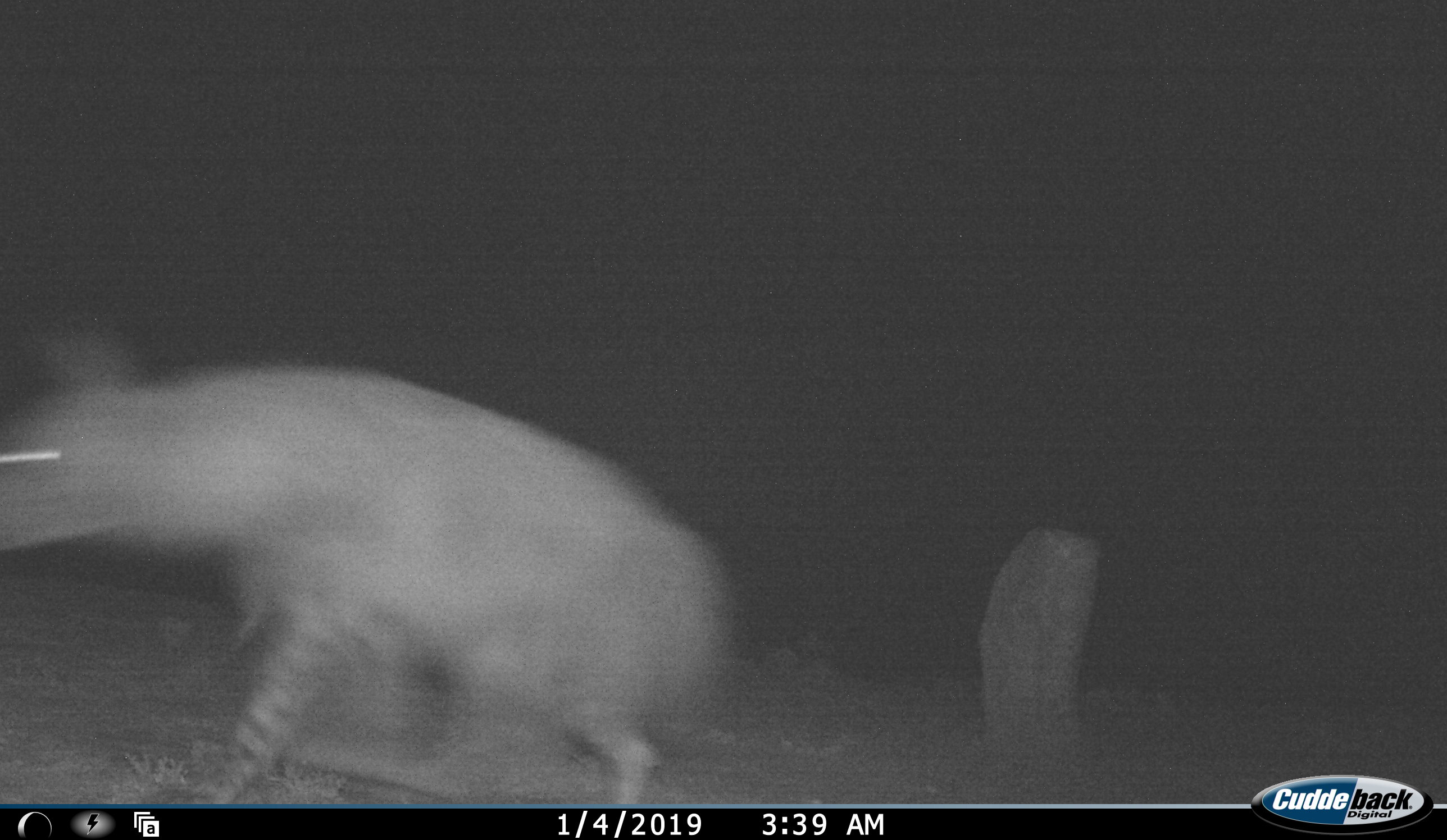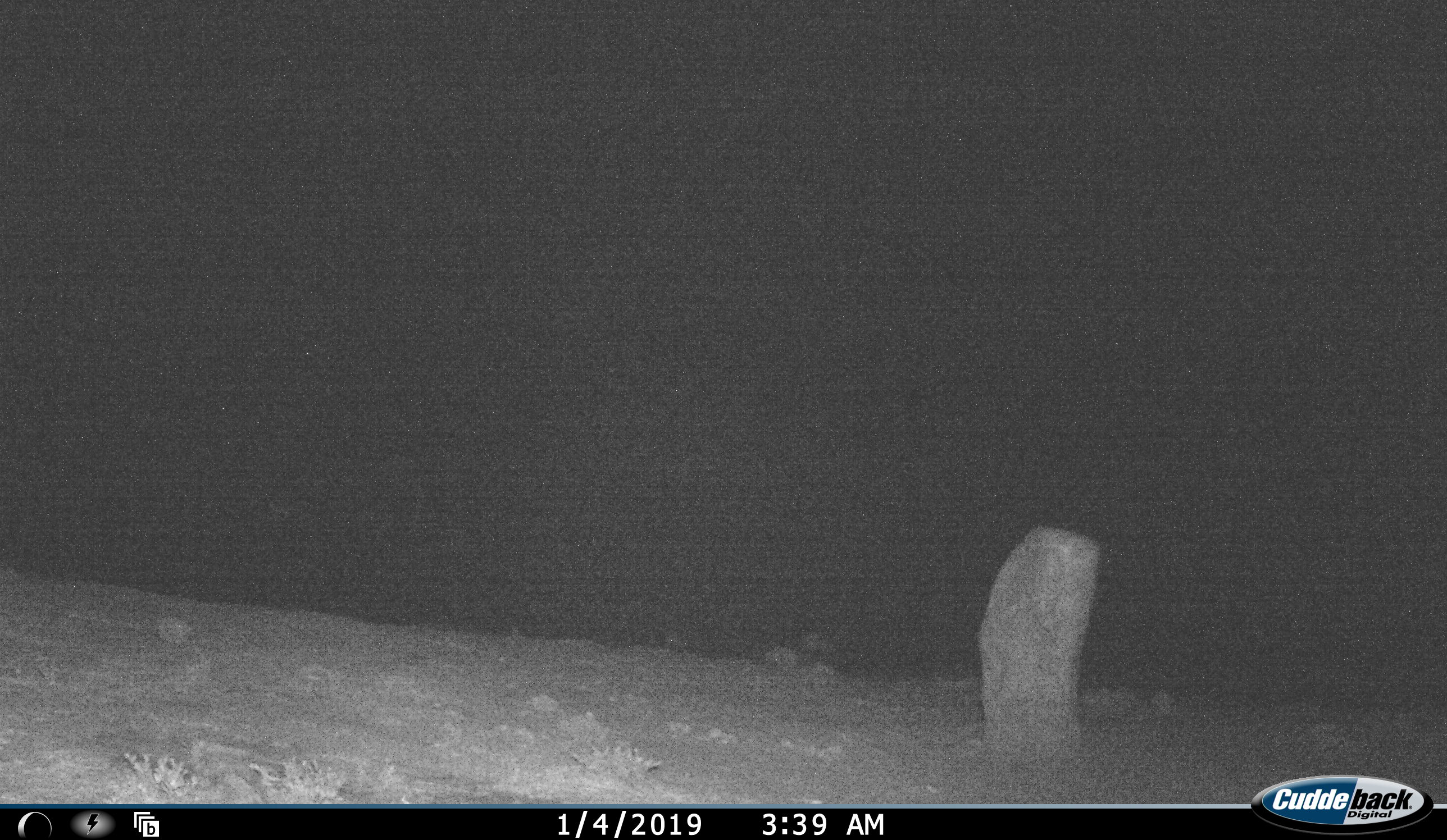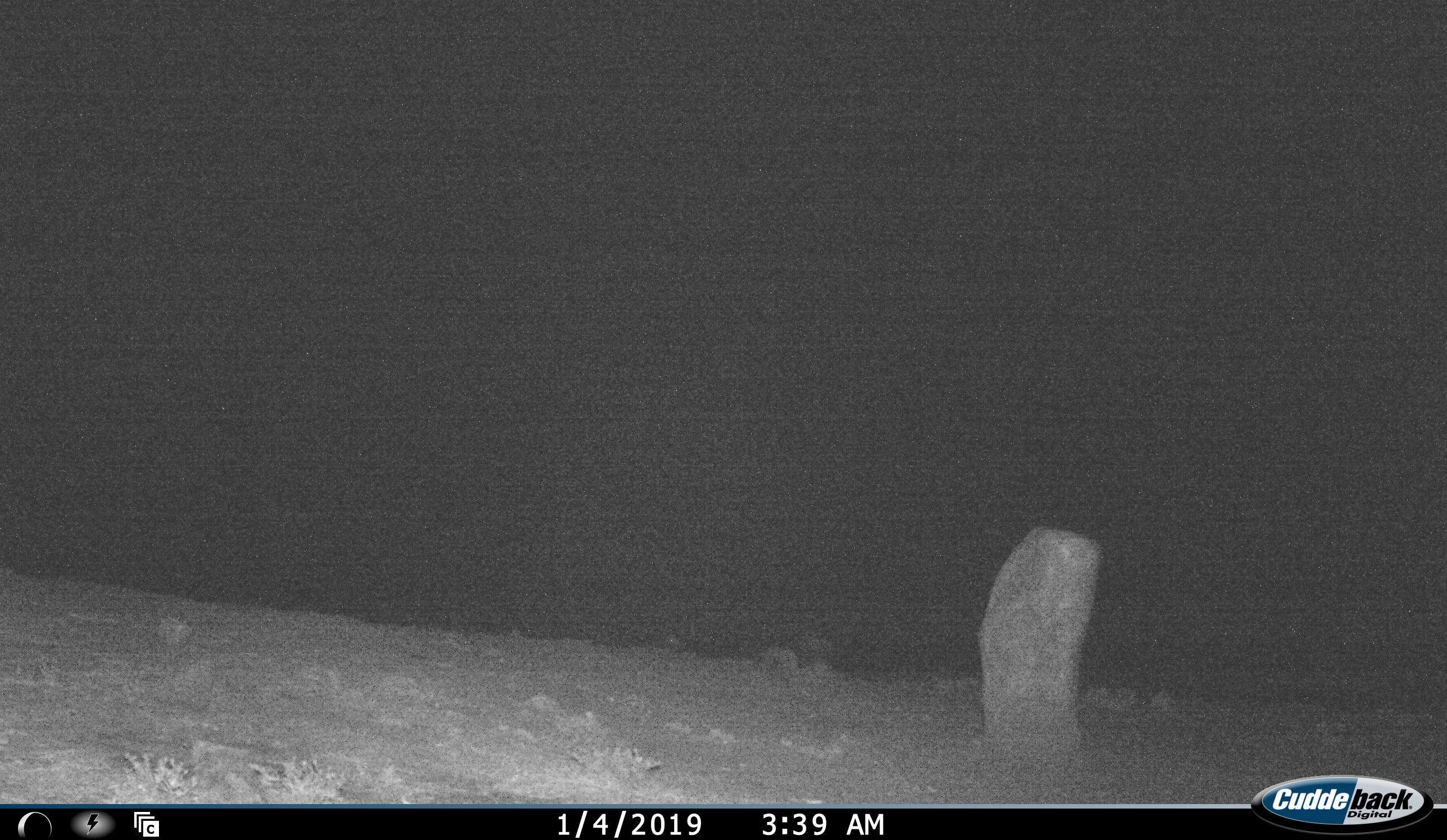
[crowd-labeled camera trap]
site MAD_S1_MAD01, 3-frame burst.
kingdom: Animalia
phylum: Chordata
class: Mammalia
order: Carnivora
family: Hyaenidae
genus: Parahyaena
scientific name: Parahyaena brunnea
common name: brown hyena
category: hyenabrown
Hyenabrown (brown hyena) (Parahyaena brunnea), count 1. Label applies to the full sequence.